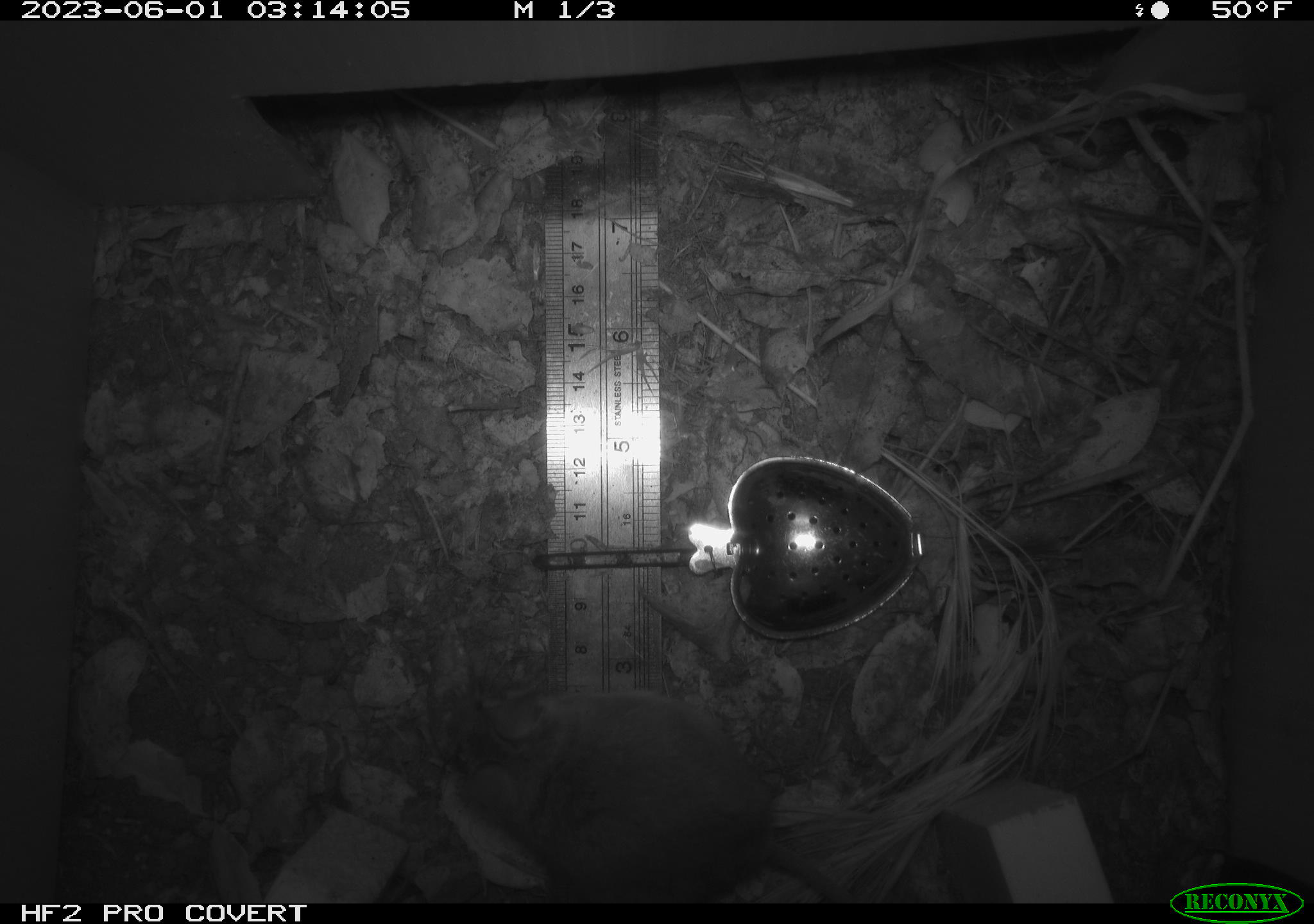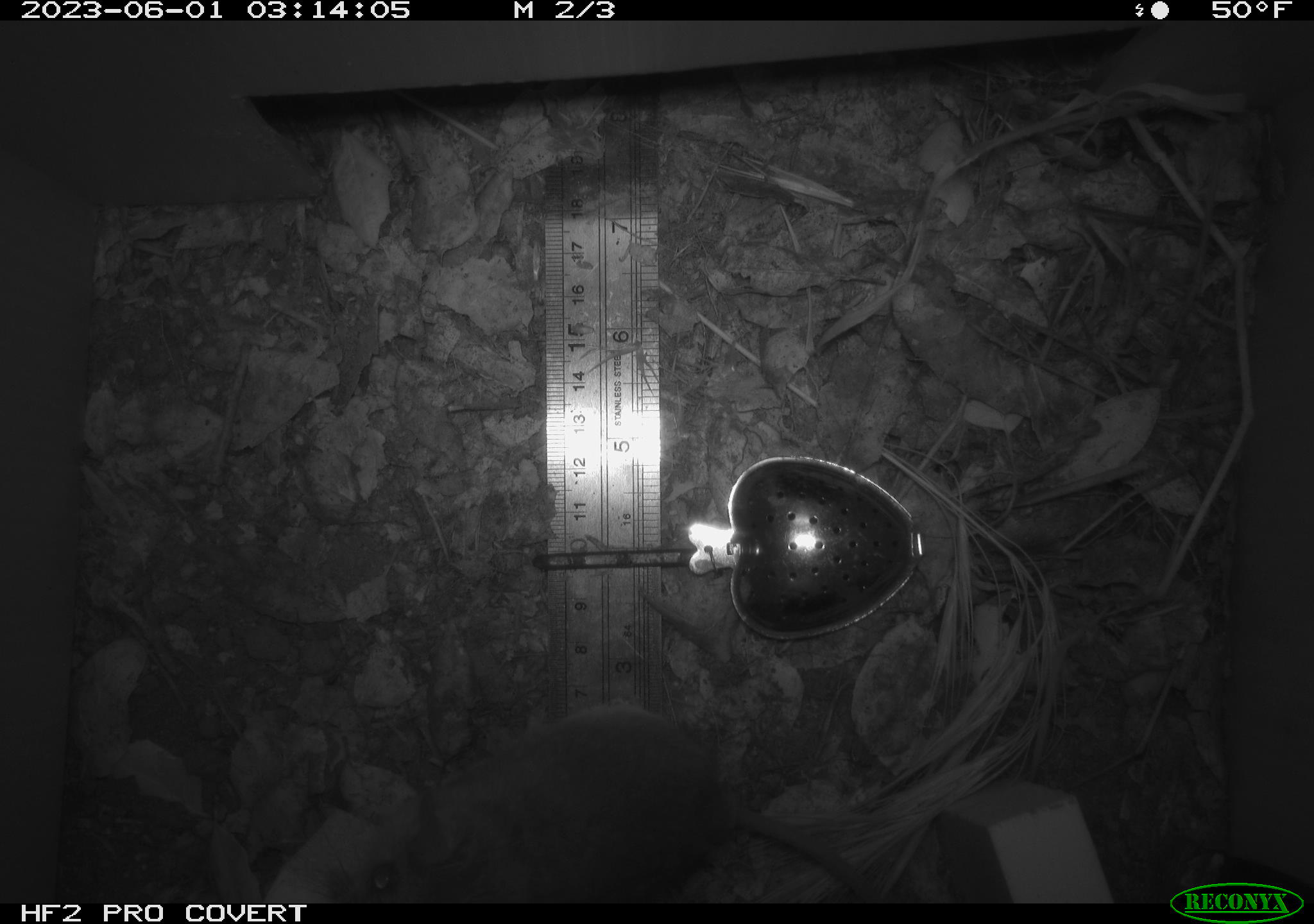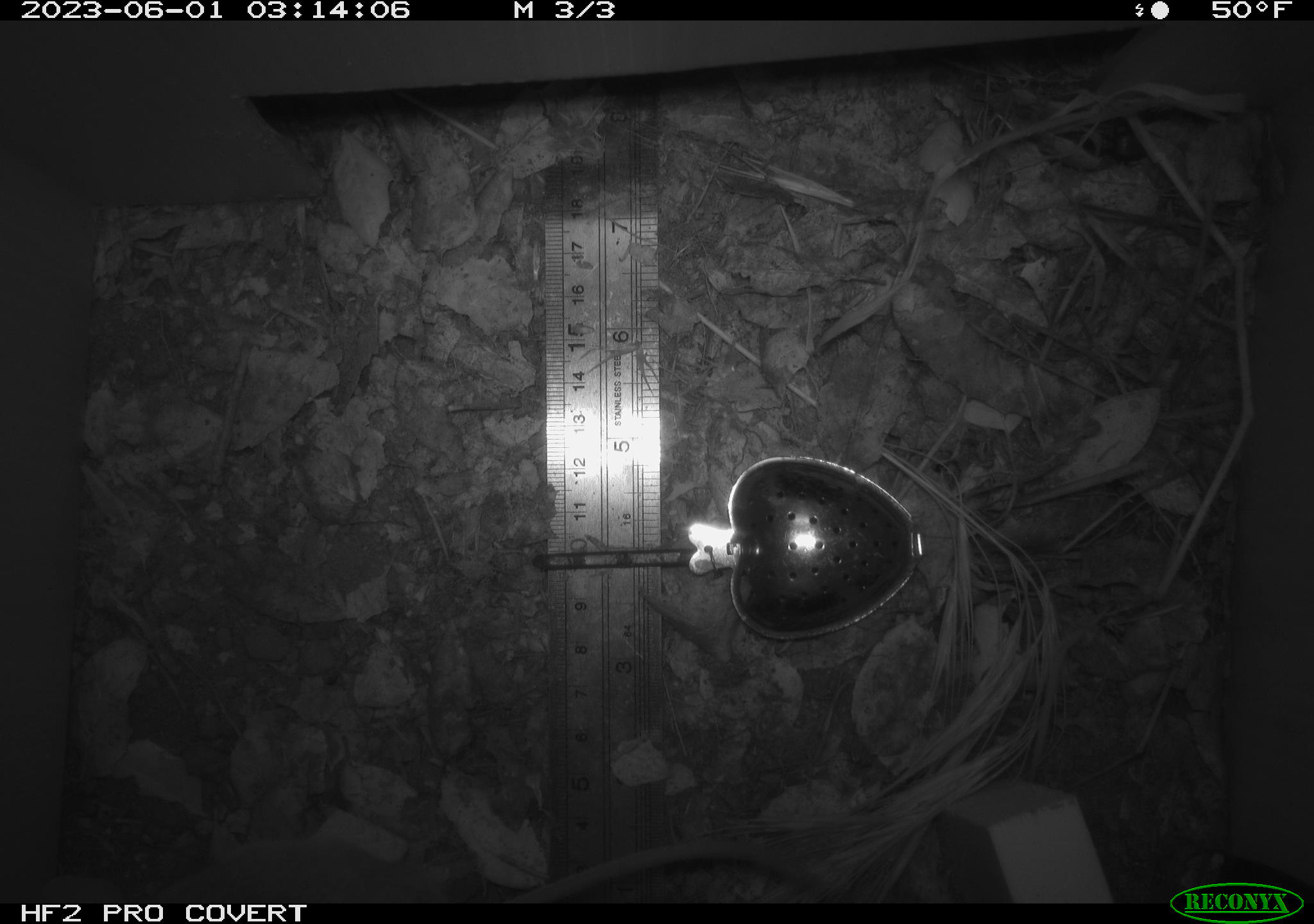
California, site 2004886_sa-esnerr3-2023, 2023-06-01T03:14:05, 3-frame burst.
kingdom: Animalia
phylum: Chordata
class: Mammalia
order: Rodentia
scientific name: Rodentia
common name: mouse species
Mouse species (Rodentia).